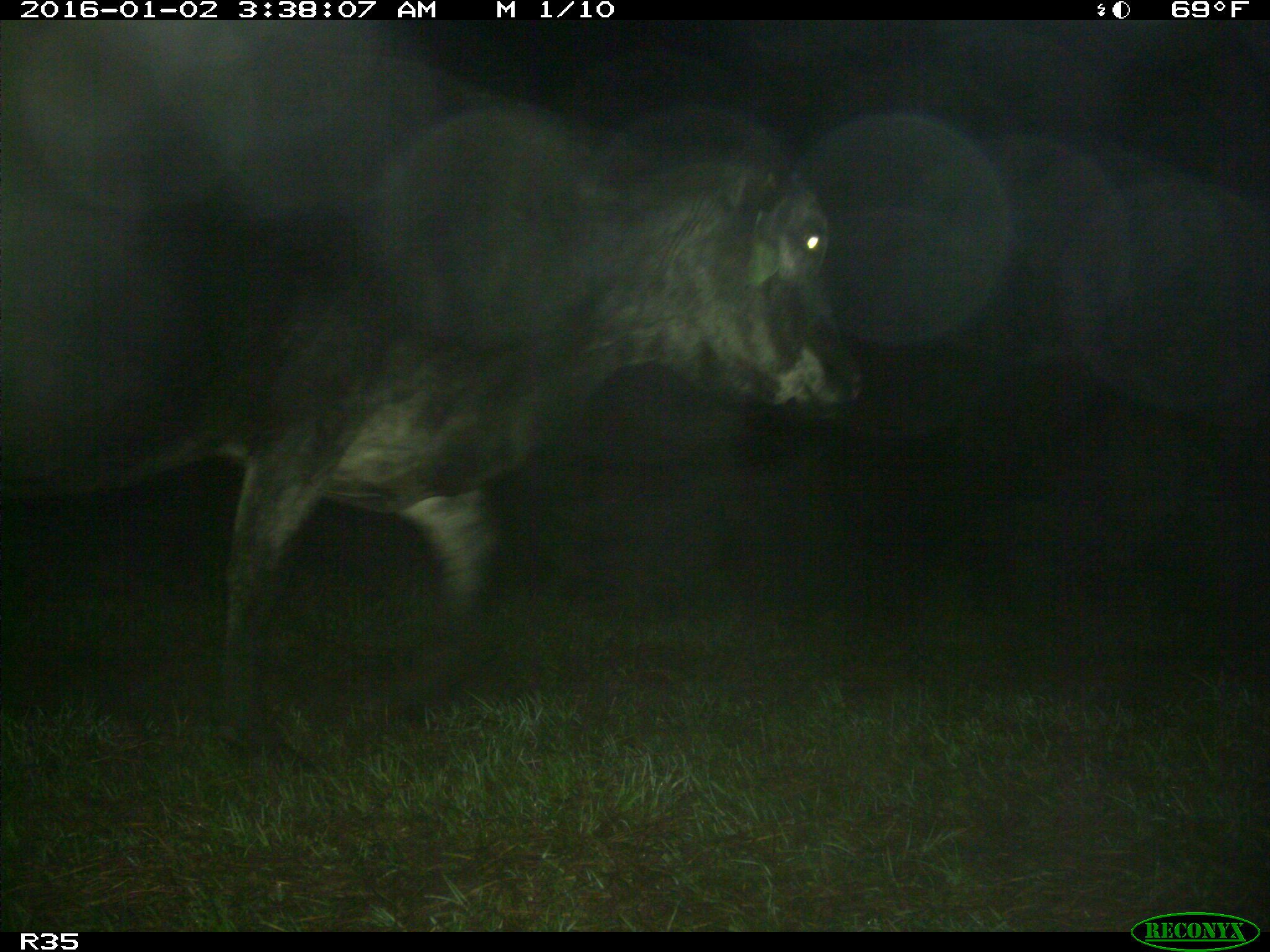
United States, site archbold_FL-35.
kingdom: Animalia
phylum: Chordata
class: Mammalia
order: Artiodactyla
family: Bovidae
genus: Bos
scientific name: Bos taurus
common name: domestic cow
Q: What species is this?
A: Bos taurus (domestic cow).